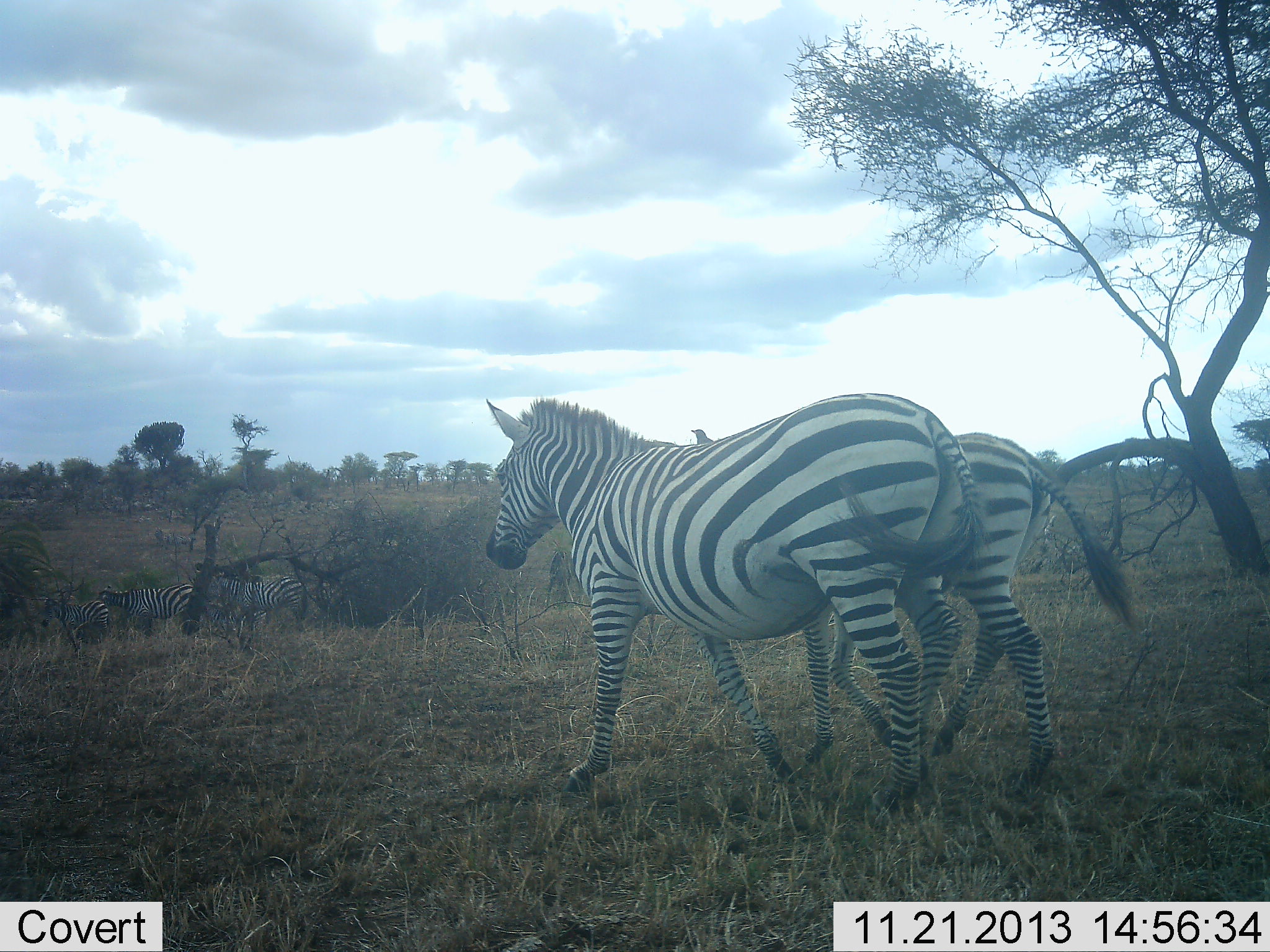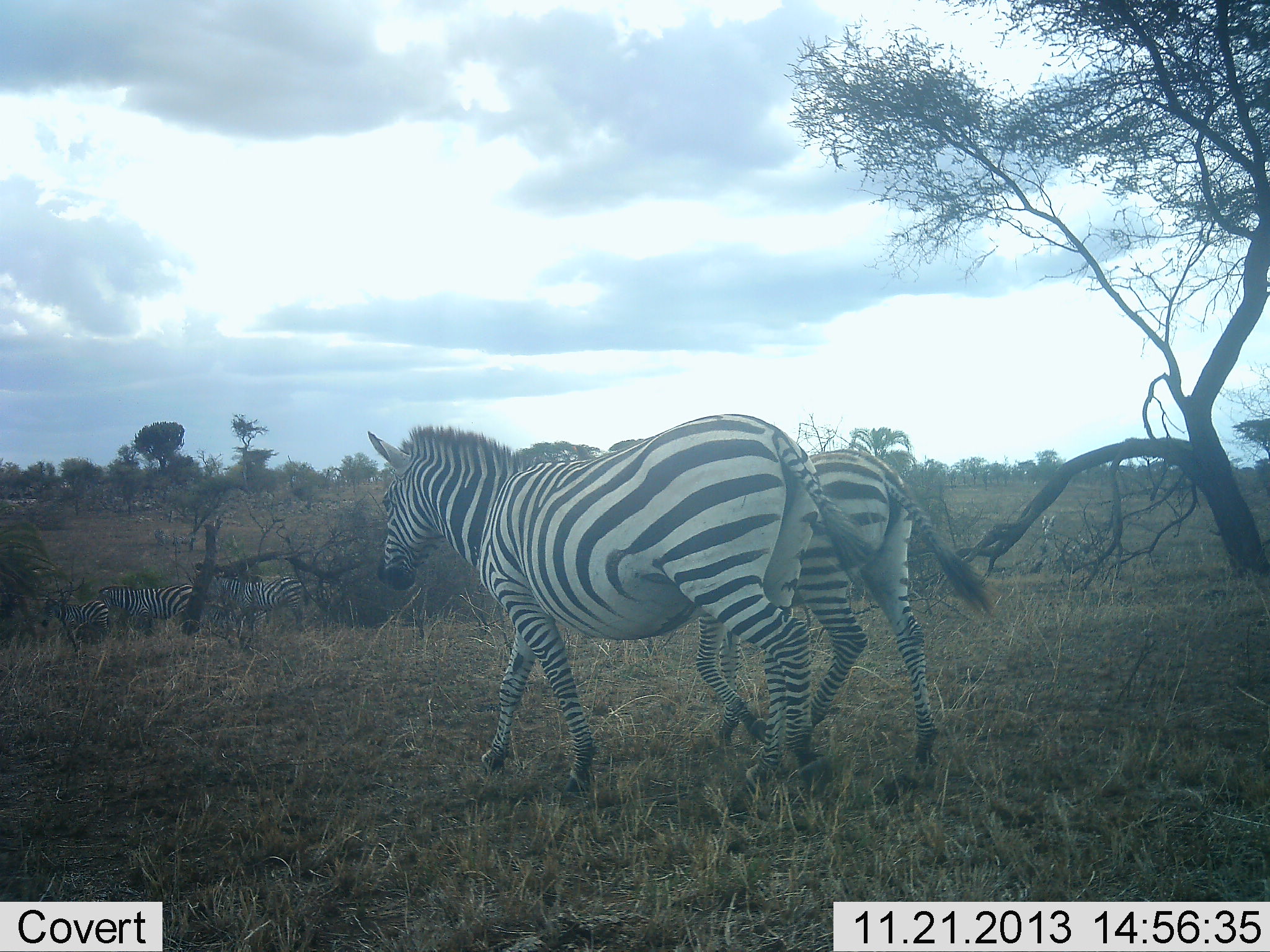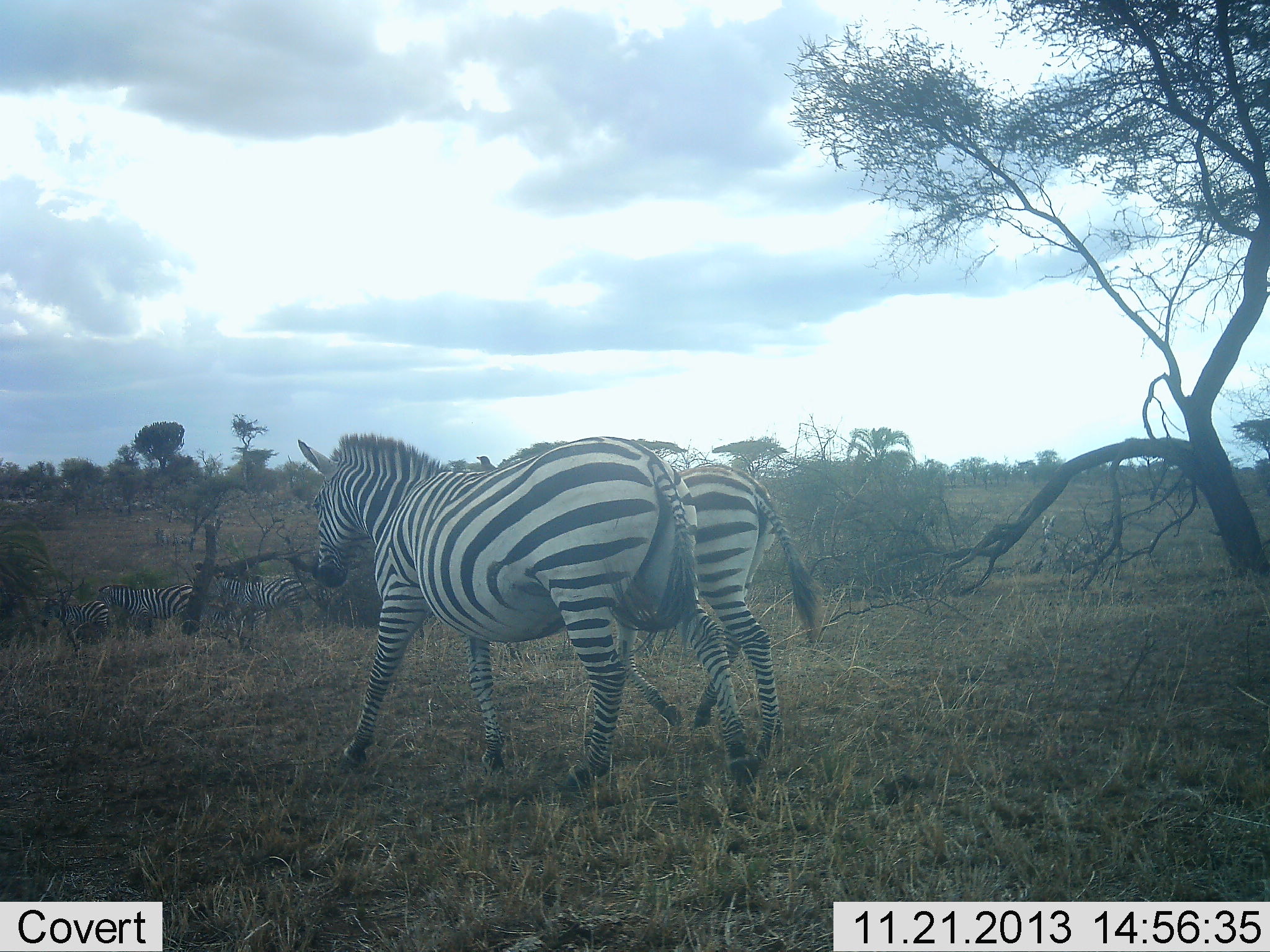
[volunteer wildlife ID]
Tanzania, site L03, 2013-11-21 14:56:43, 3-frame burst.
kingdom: Animalia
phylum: Chordata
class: Mammalia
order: Perissodactyla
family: Equidae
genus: Equus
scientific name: Equus quagga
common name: plains zebra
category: zebra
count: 5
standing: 80%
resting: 0%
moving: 100%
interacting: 0%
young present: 10%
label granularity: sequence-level